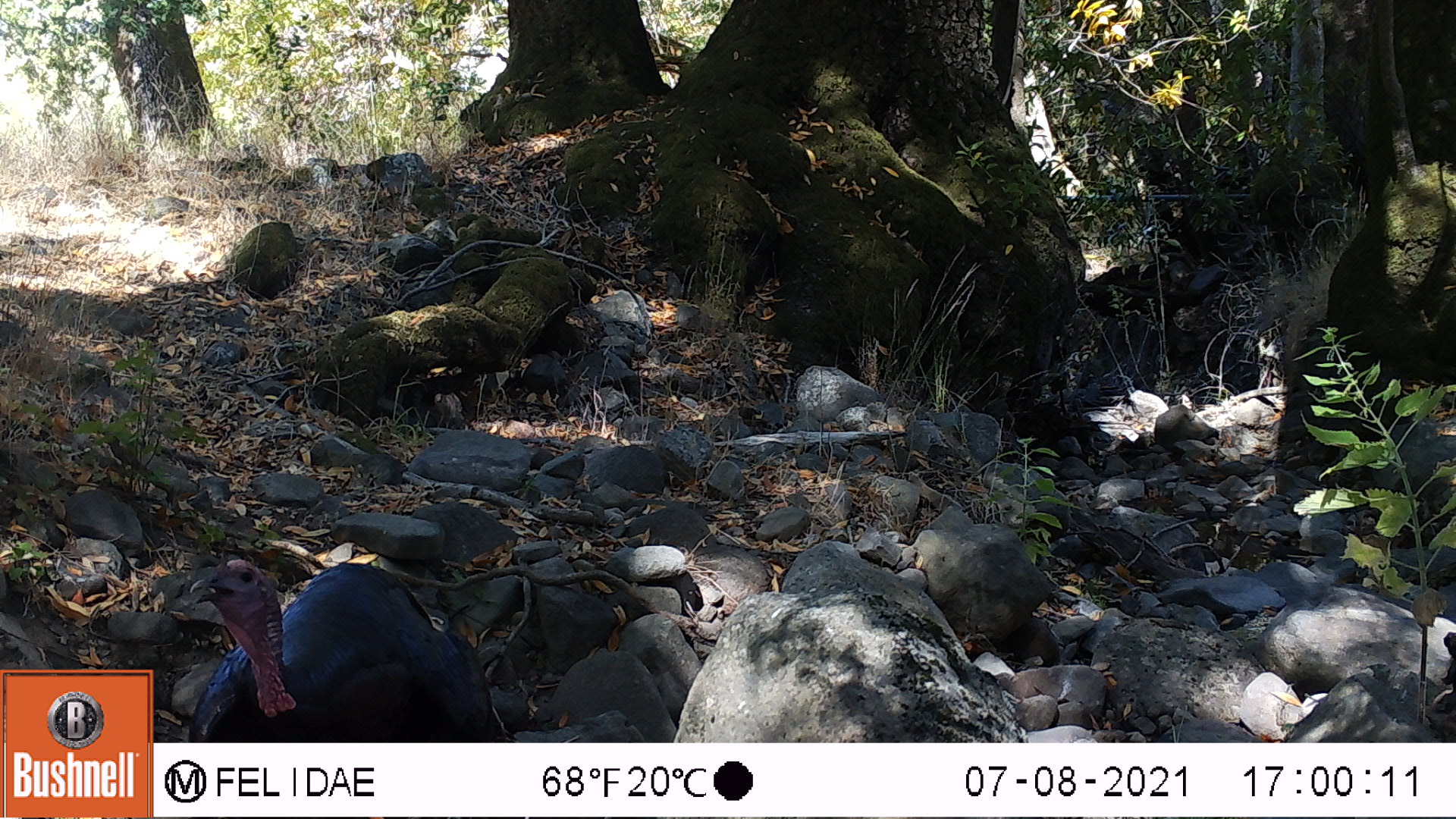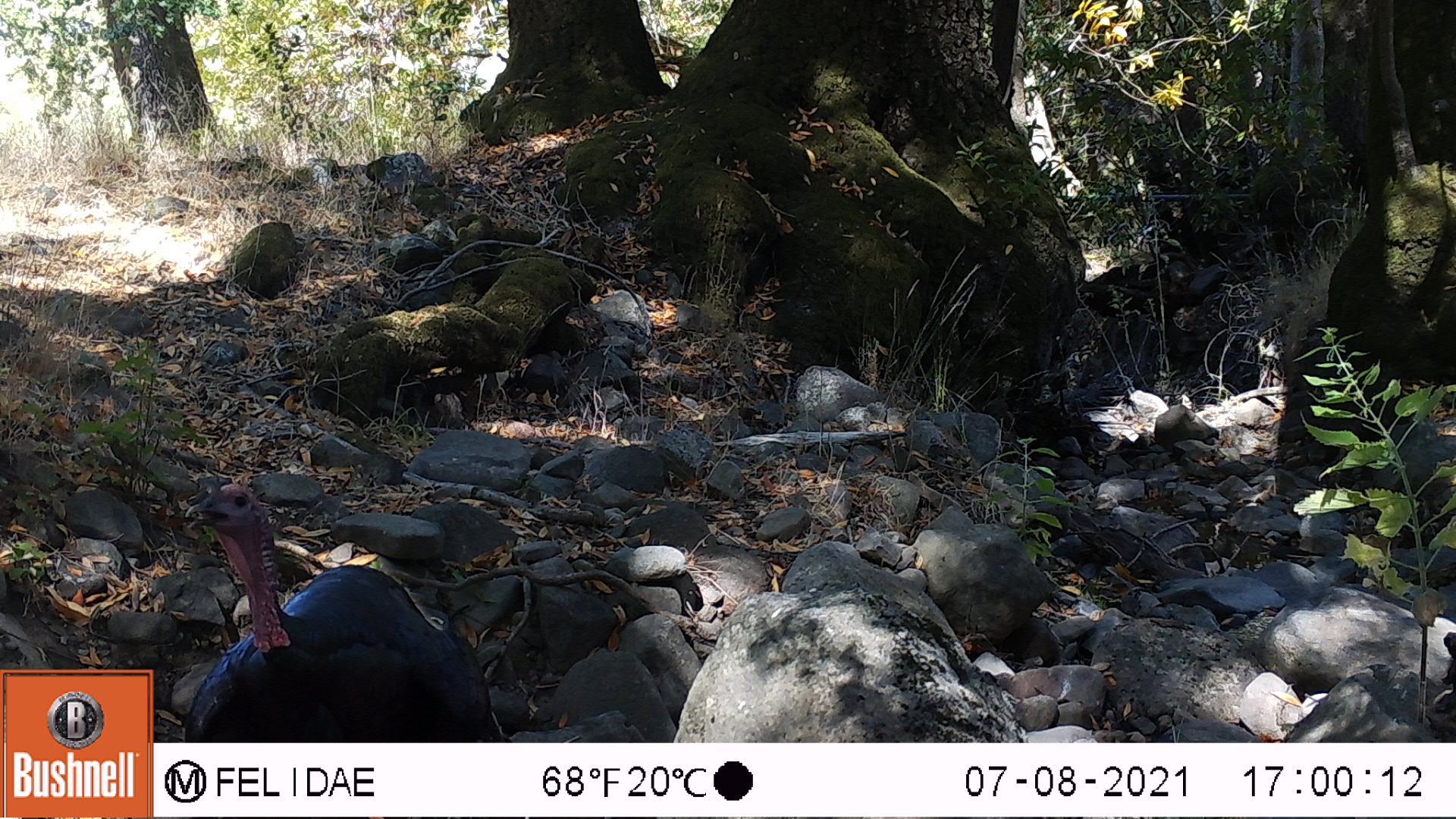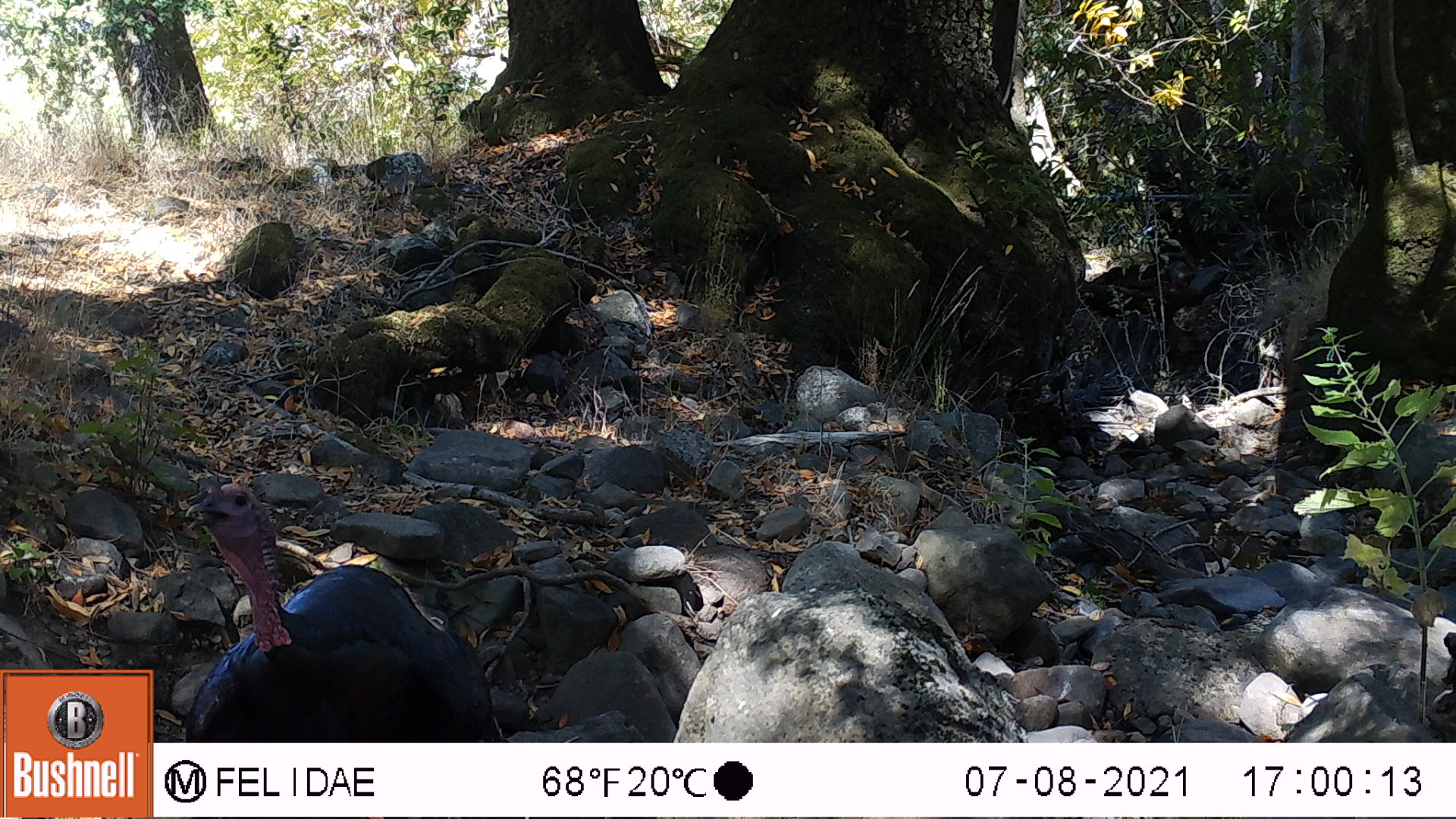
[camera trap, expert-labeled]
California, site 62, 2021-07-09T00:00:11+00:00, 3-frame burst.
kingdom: Animalia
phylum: Chordata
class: Aves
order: Galliformes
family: Phasianidae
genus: Meleagris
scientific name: Meleagris gallopavo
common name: turkey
Turkey (Meleagris gallopavo).